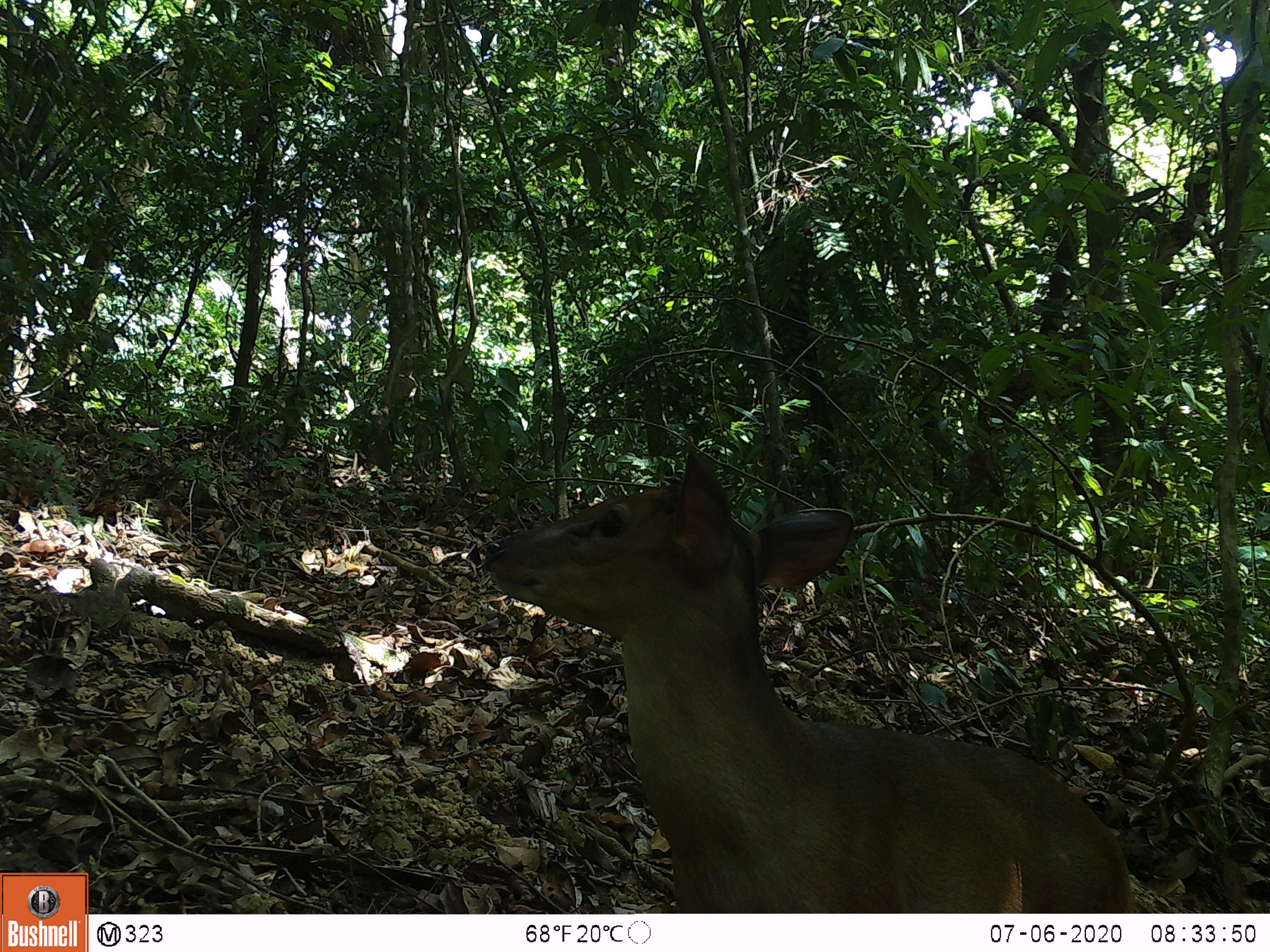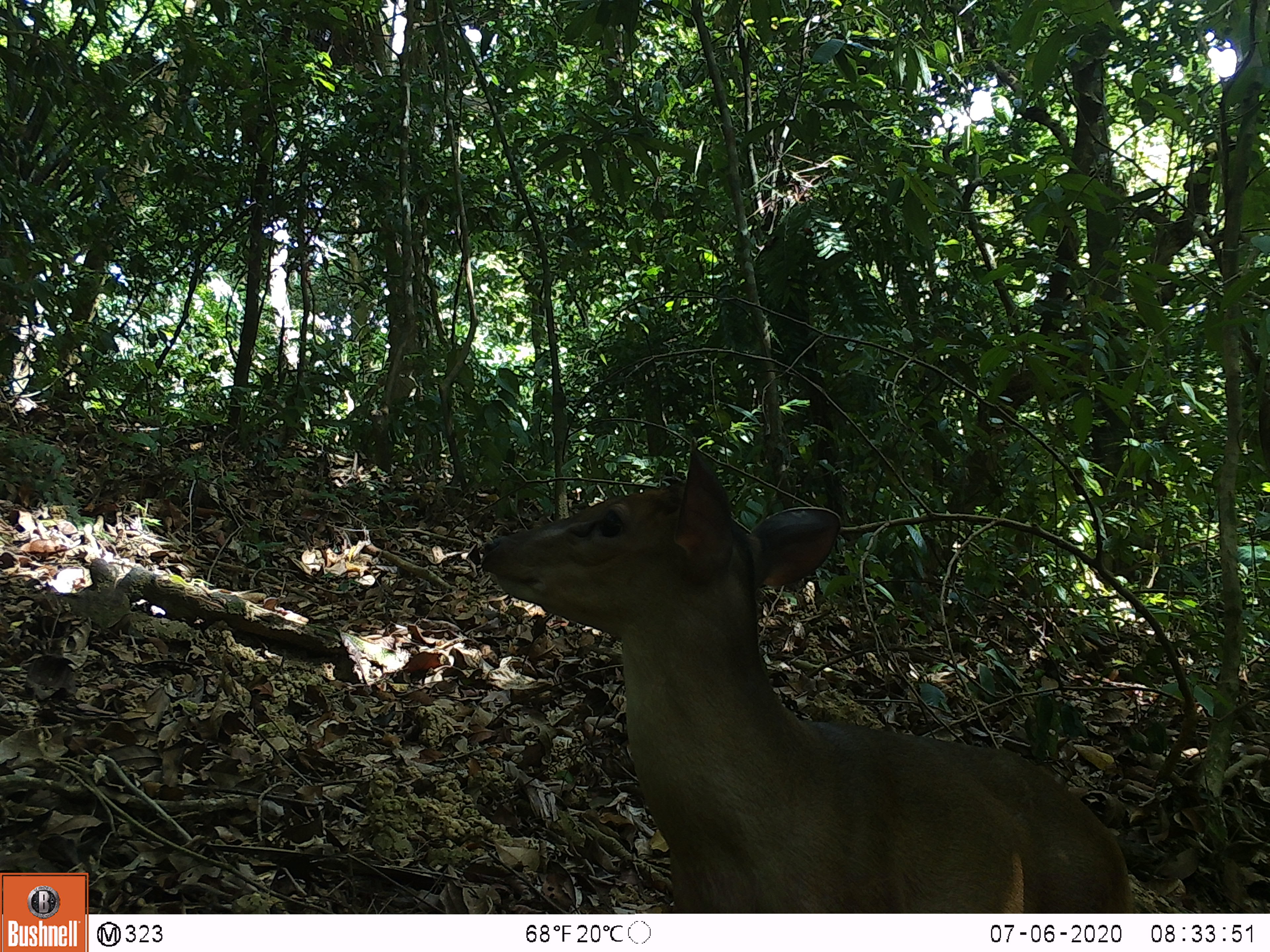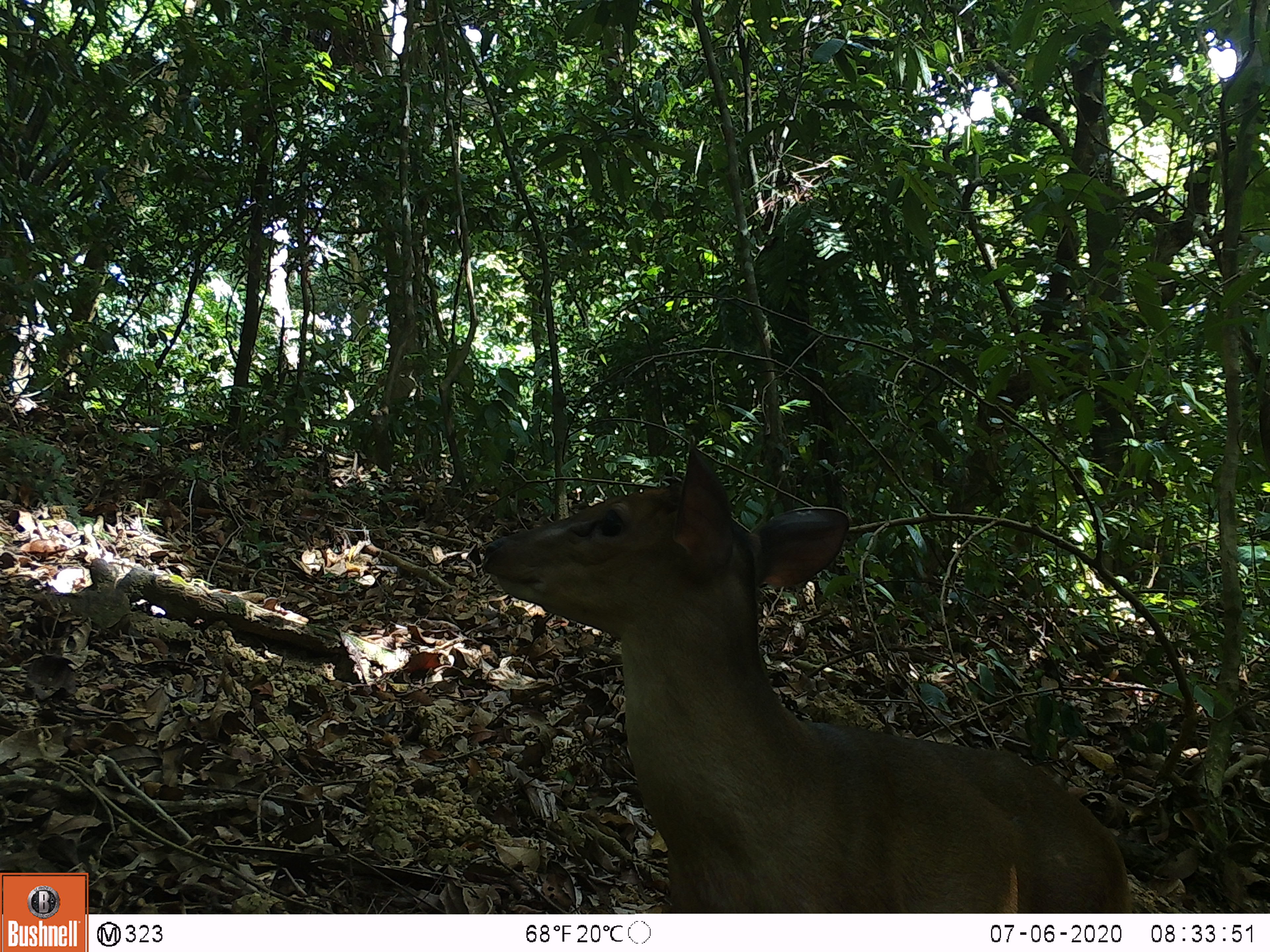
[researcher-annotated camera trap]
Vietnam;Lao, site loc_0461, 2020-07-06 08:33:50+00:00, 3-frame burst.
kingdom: Animalia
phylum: Chordata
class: Mammalia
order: Artiodactyla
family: Cervidae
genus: Muntiacus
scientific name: Muntiacus vuquangensis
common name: large-antlered muntjac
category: large antlered muntjac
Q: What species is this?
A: Large antlered muntjac (large-antlered muntjac) (Muntiacus vuquangensis).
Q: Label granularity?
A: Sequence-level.